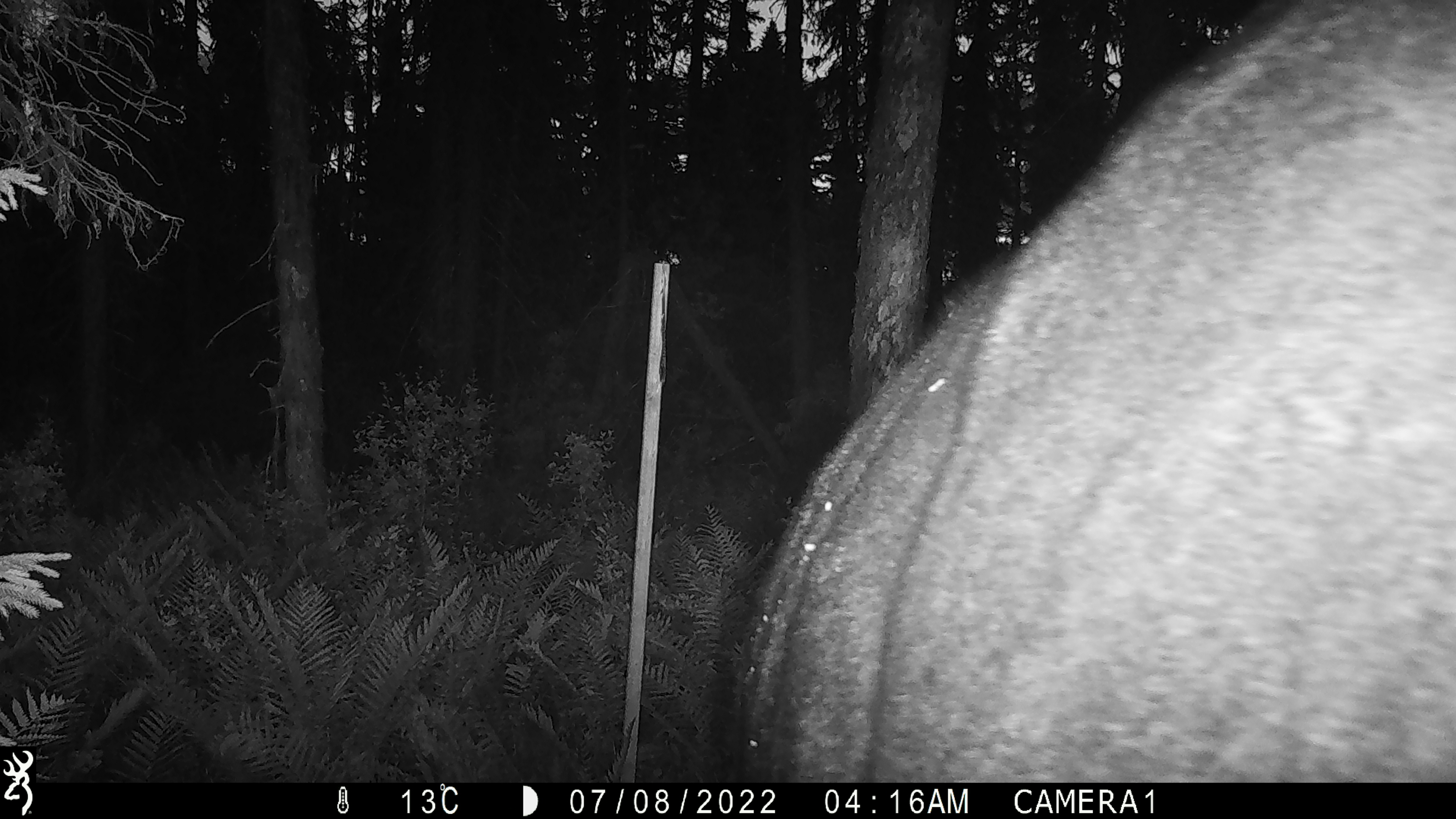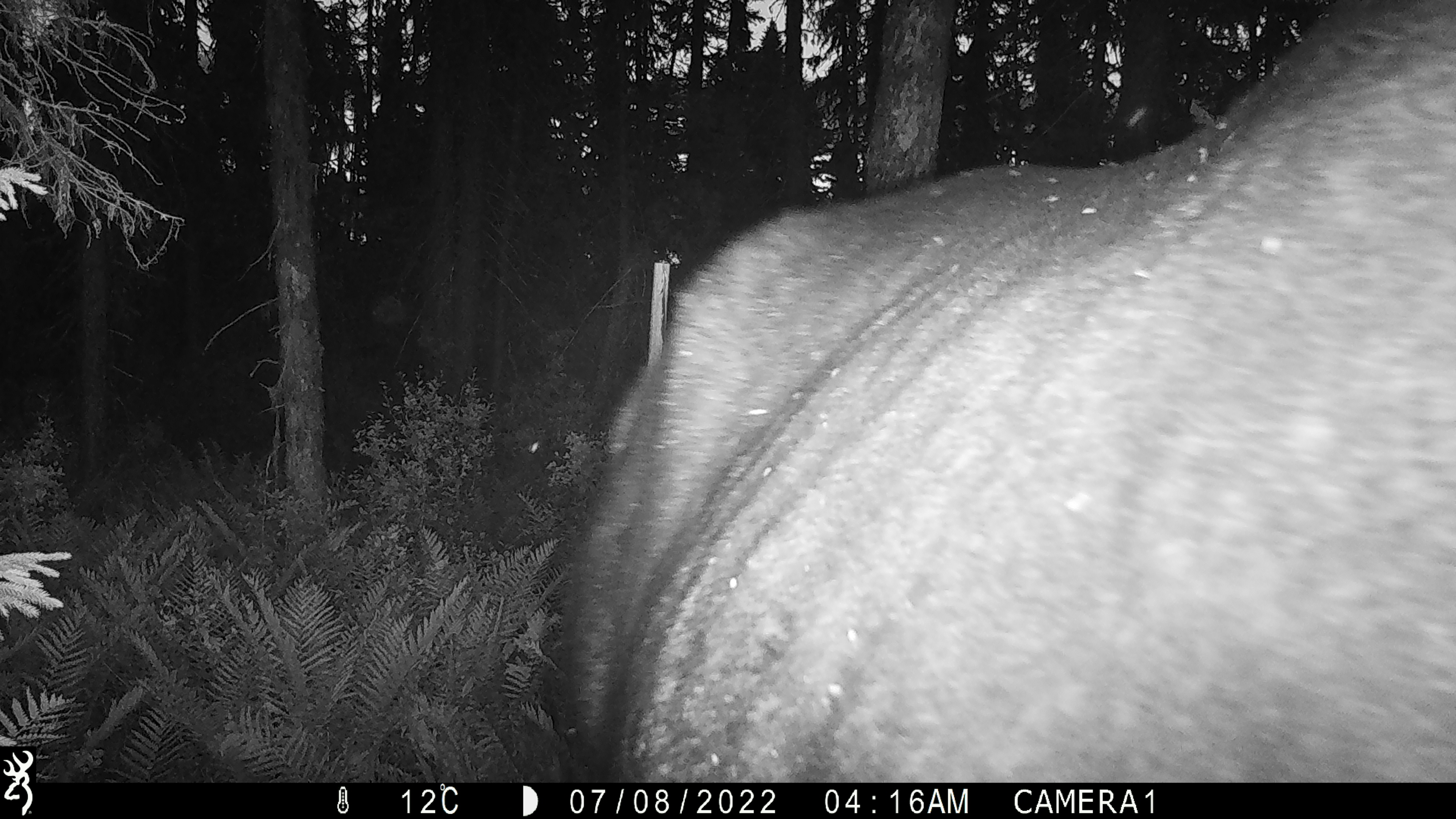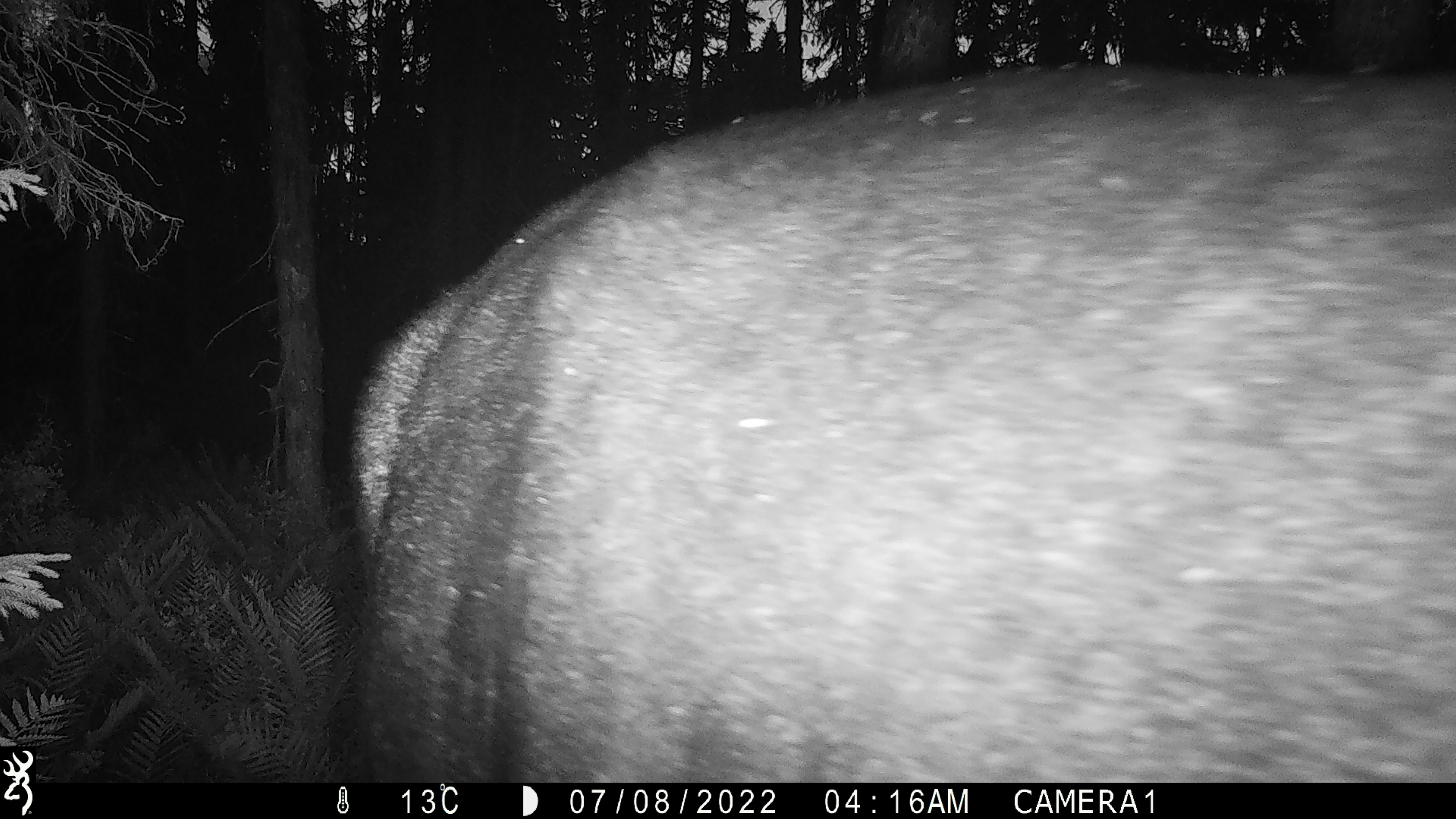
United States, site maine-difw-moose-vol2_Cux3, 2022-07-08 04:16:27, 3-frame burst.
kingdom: Animalia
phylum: Chordata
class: Mammalia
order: Artiodactyla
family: Cervidae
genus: Alces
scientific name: Alces alces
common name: moose